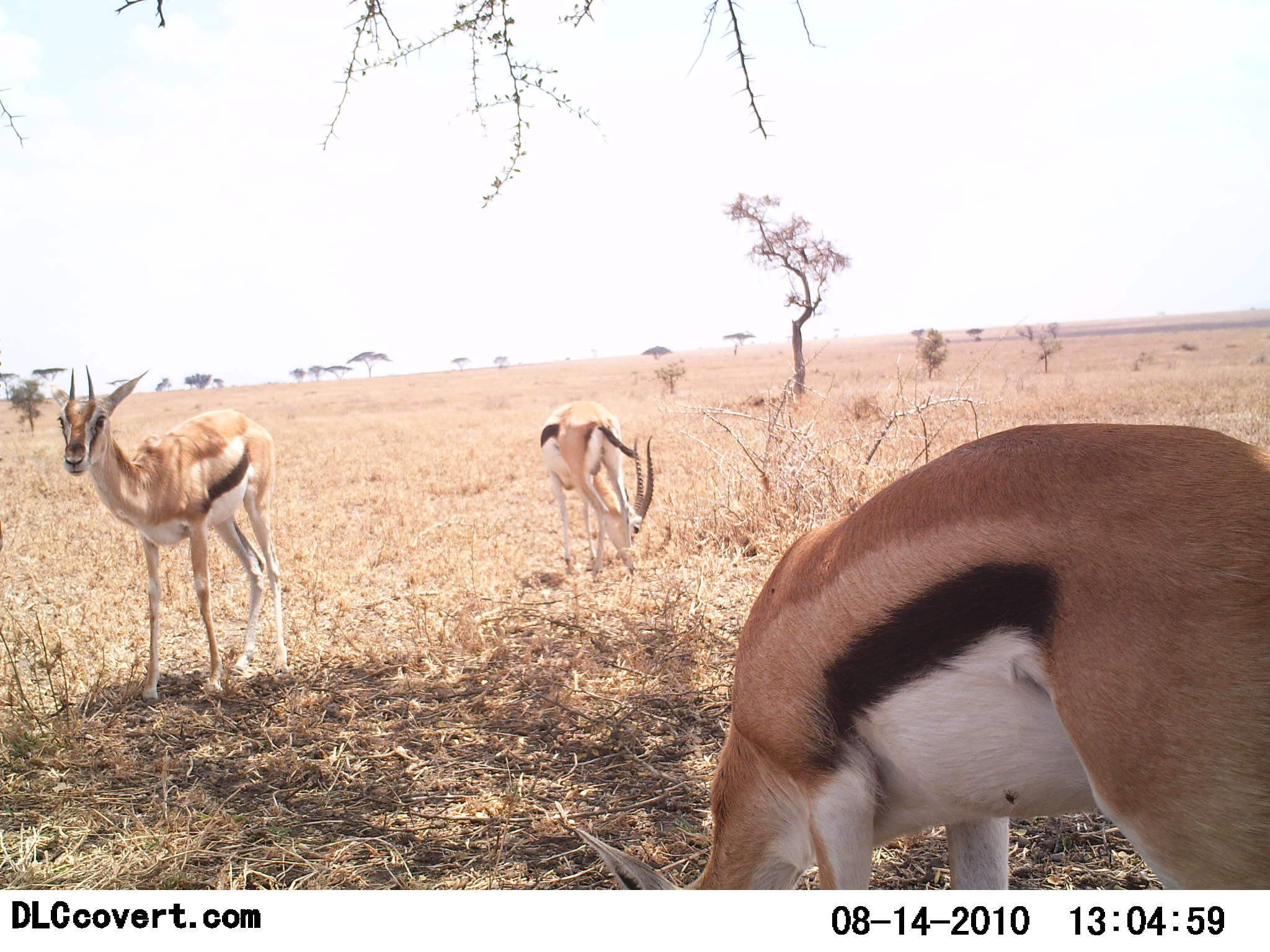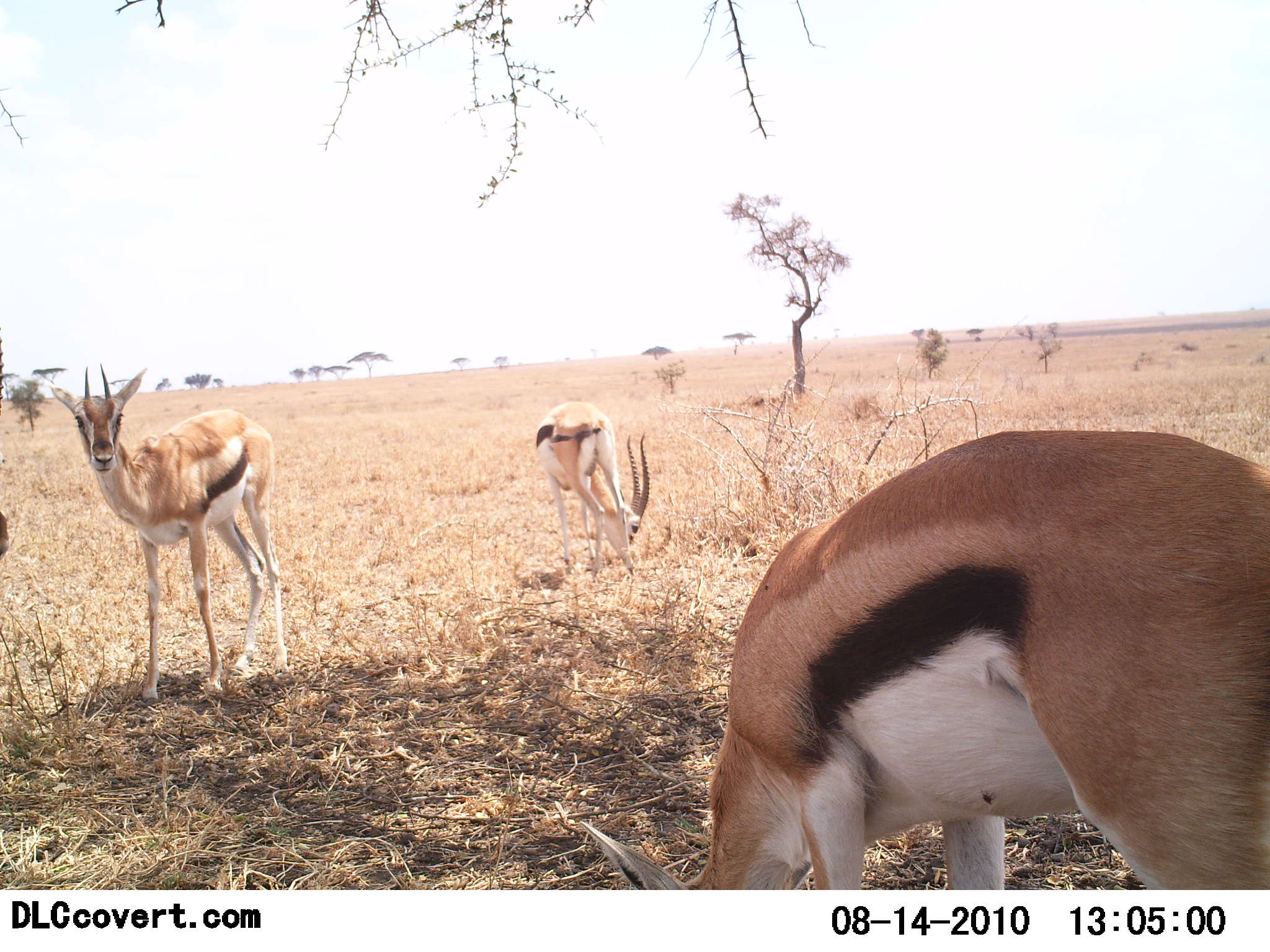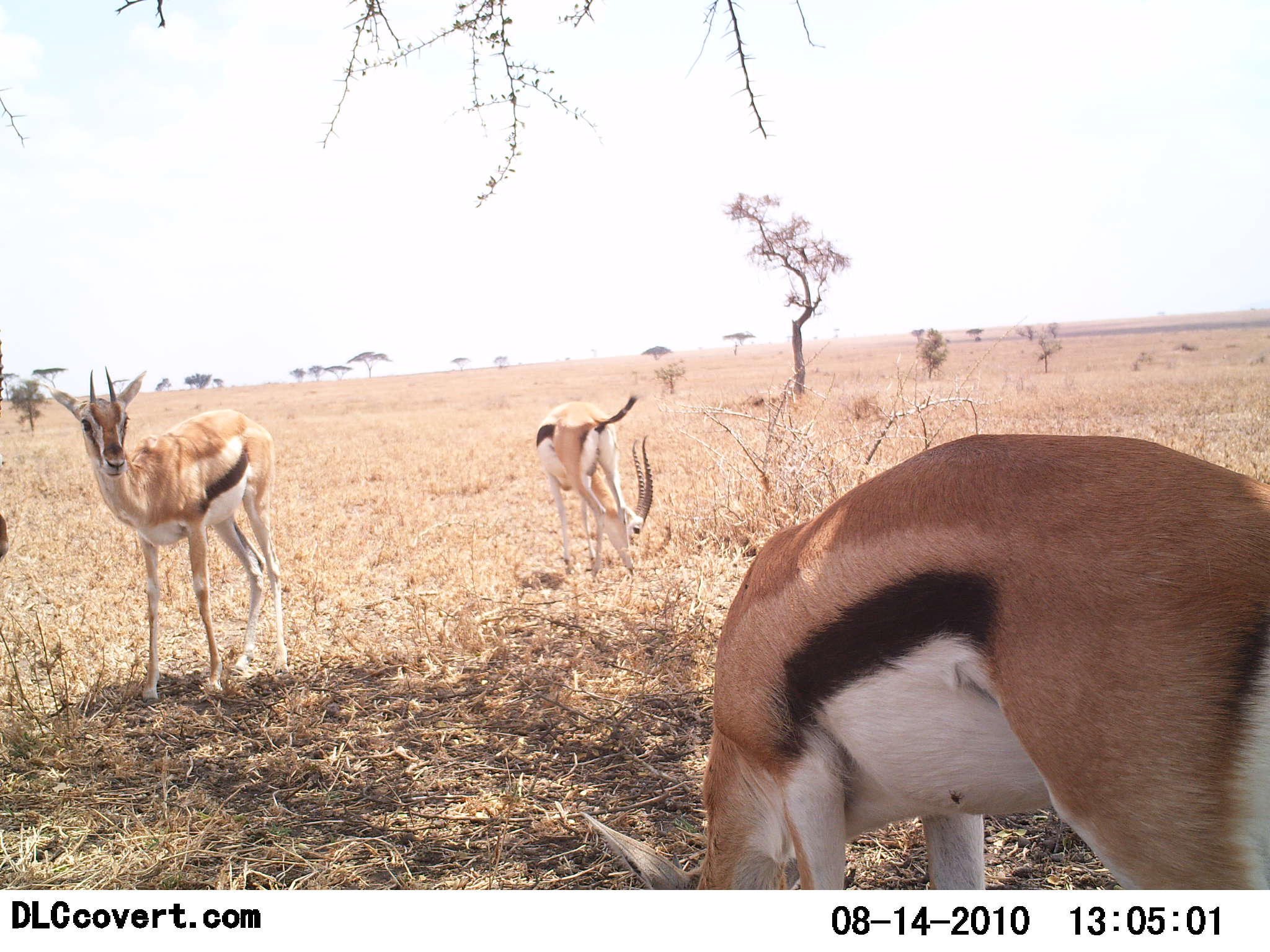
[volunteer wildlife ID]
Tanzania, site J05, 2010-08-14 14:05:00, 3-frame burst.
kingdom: Animalia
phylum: Chordata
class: Mammalia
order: Artiodactyla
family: Bovidae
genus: Eudorcas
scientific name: Eudorcas thomsonii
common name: thomson's gazelle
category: gazellethomsons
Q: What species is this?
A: Gazellethomsons (thomson's gazelle) (Eudorcas thomsonii).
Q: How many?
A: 4.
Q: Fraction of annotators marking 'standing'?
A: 75%.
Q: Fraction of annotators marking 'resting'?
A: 5%.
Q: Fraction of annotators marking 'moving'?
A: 0%.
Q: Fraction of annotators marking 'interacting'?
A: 0%.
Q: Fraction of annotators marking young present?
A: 0%.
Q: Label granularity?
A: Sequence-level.